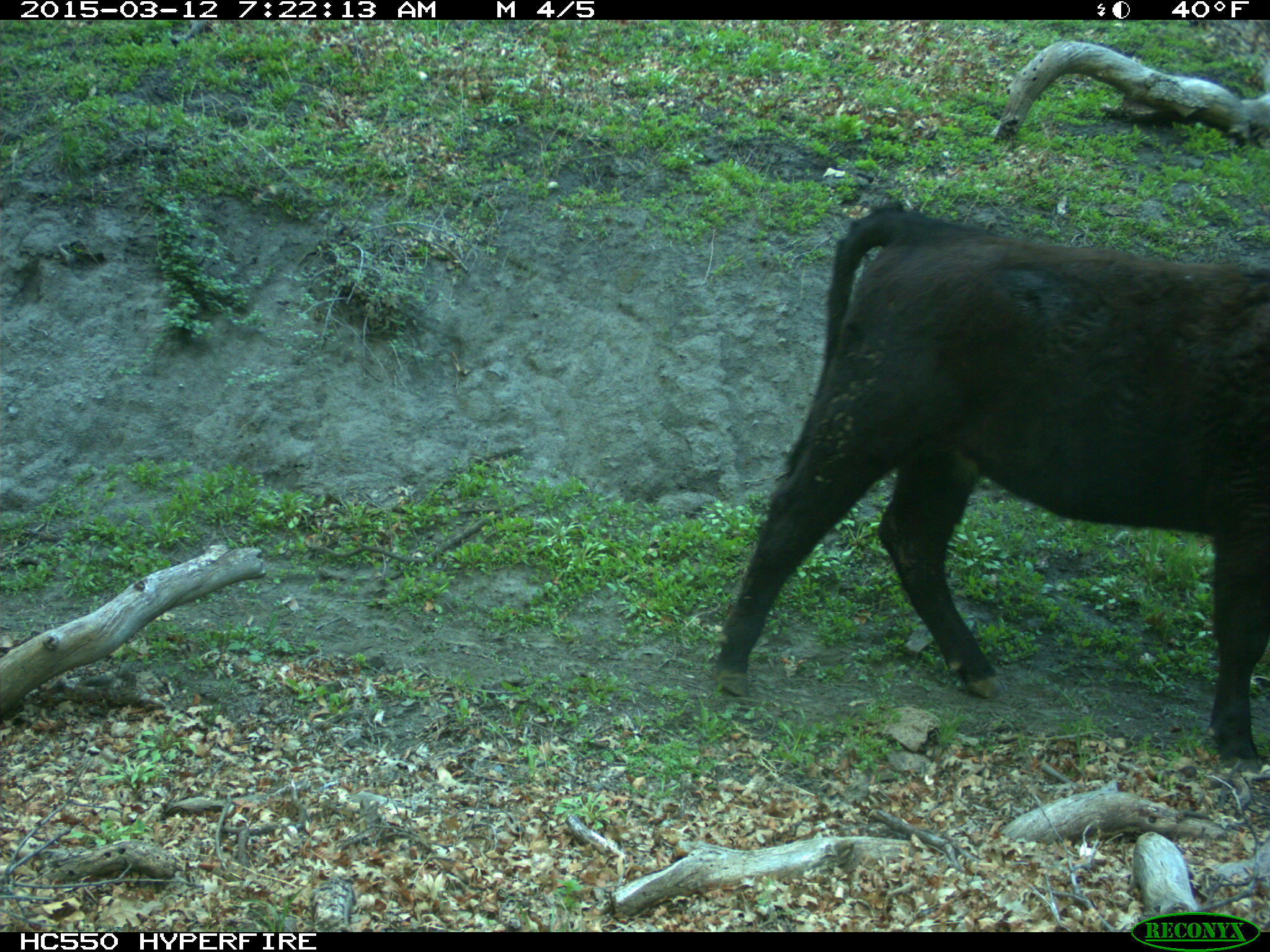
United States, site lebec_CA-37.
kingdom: Animalia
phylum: Chordata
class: Mammalia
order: Artiodactyla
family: Bovidae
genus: Bos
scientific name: Bos taurus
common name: domestic cow